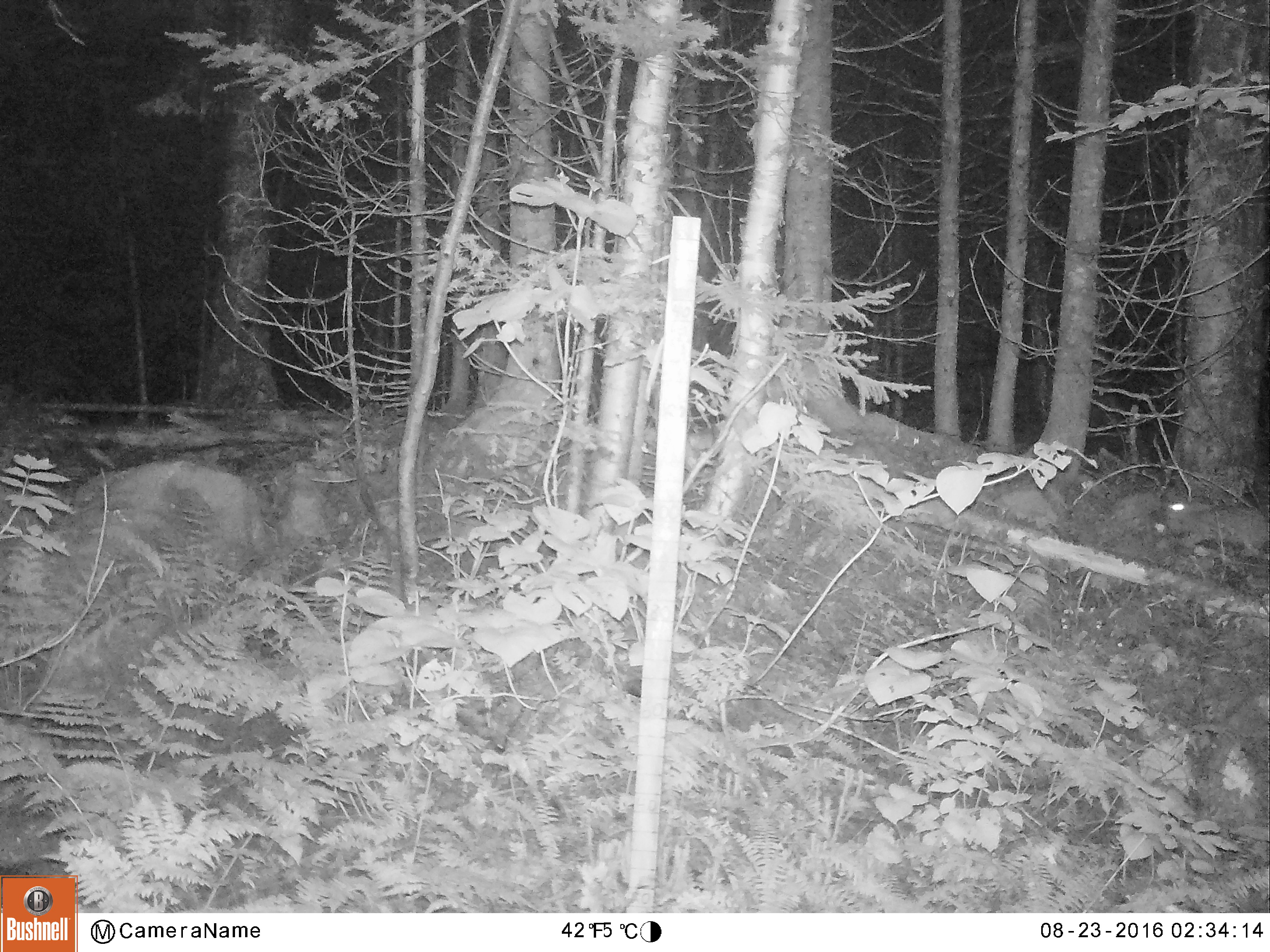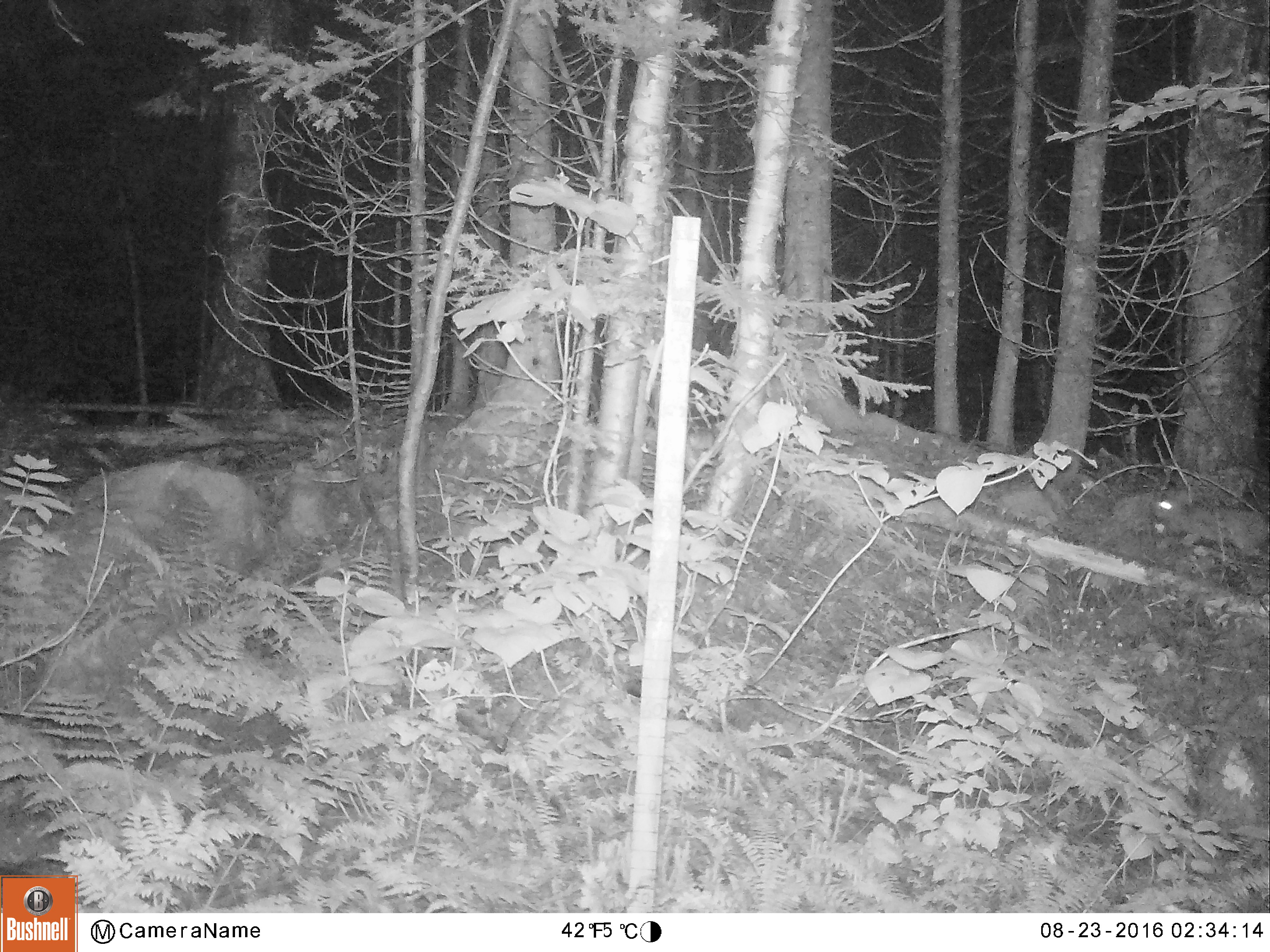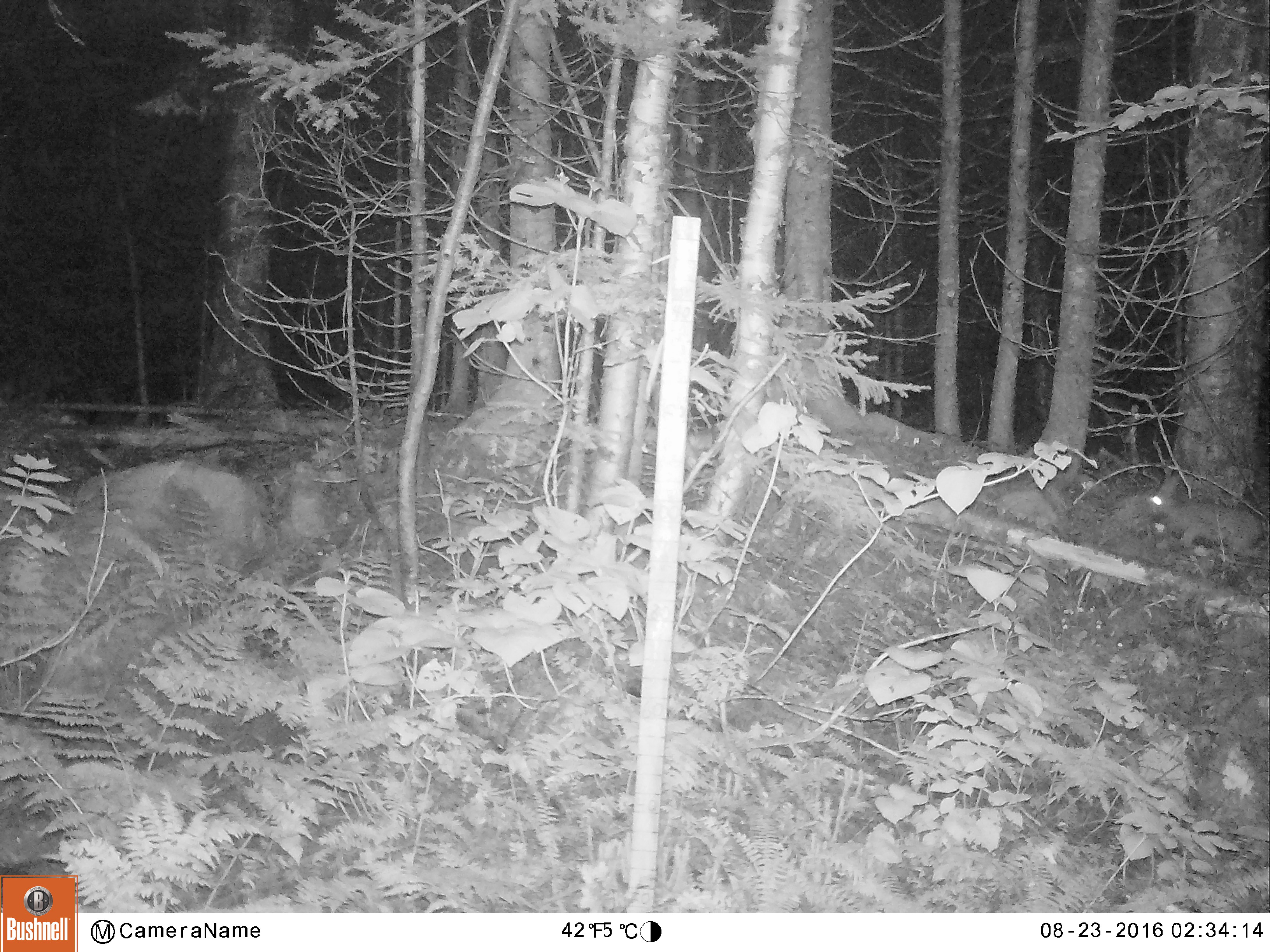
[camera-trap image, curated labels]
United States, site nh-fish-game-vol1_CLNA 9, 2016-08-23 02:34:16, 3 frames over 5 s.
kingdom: Animalia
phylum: Chordata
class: Mammalia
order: Lagomorpha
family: Leporidae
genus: Lepus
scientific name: Lepus americanus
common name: snowshoe hare